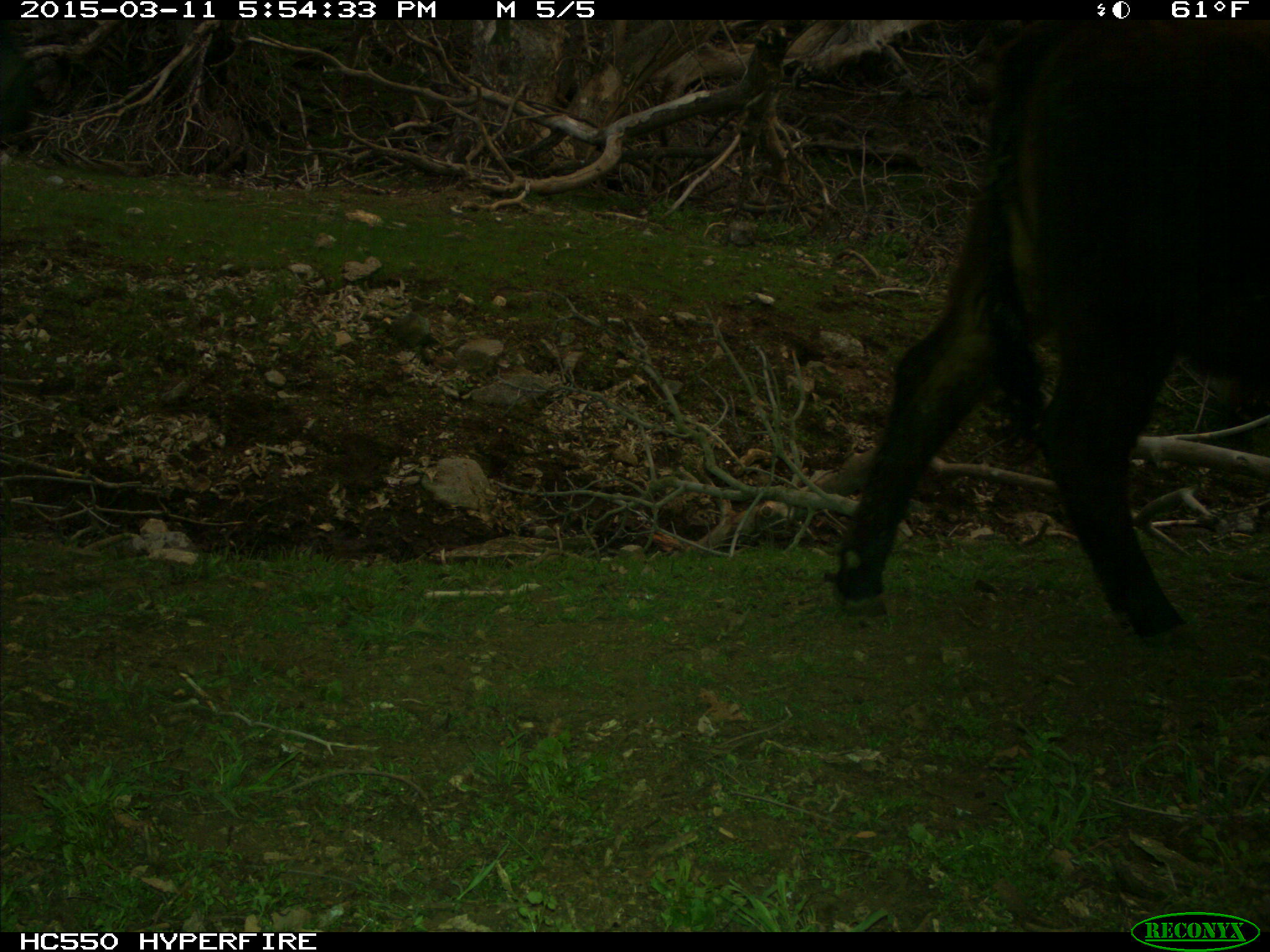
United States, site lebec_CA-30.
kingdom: Animalia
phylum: Chordata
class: Mammalia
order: Artiodactyla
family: Bovidae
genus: Bos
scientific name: Bos taurus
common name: domestic cow